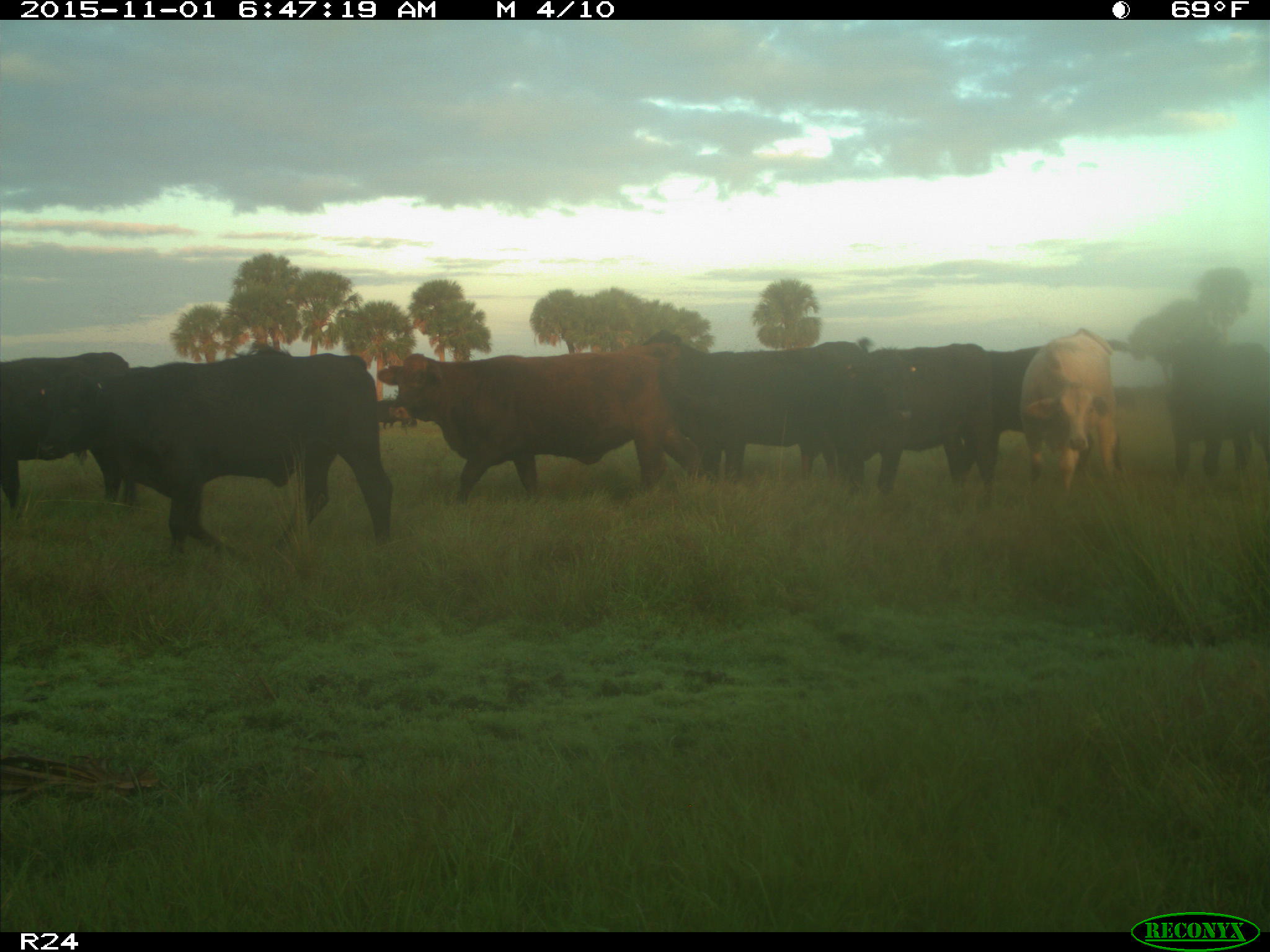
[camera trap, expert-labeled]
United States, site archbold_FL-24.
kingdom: Animalia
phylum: Chordata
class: Mammalia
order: Artiodactyla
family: Bovidae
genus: Bos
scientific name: Bos taurus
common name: domestic cow